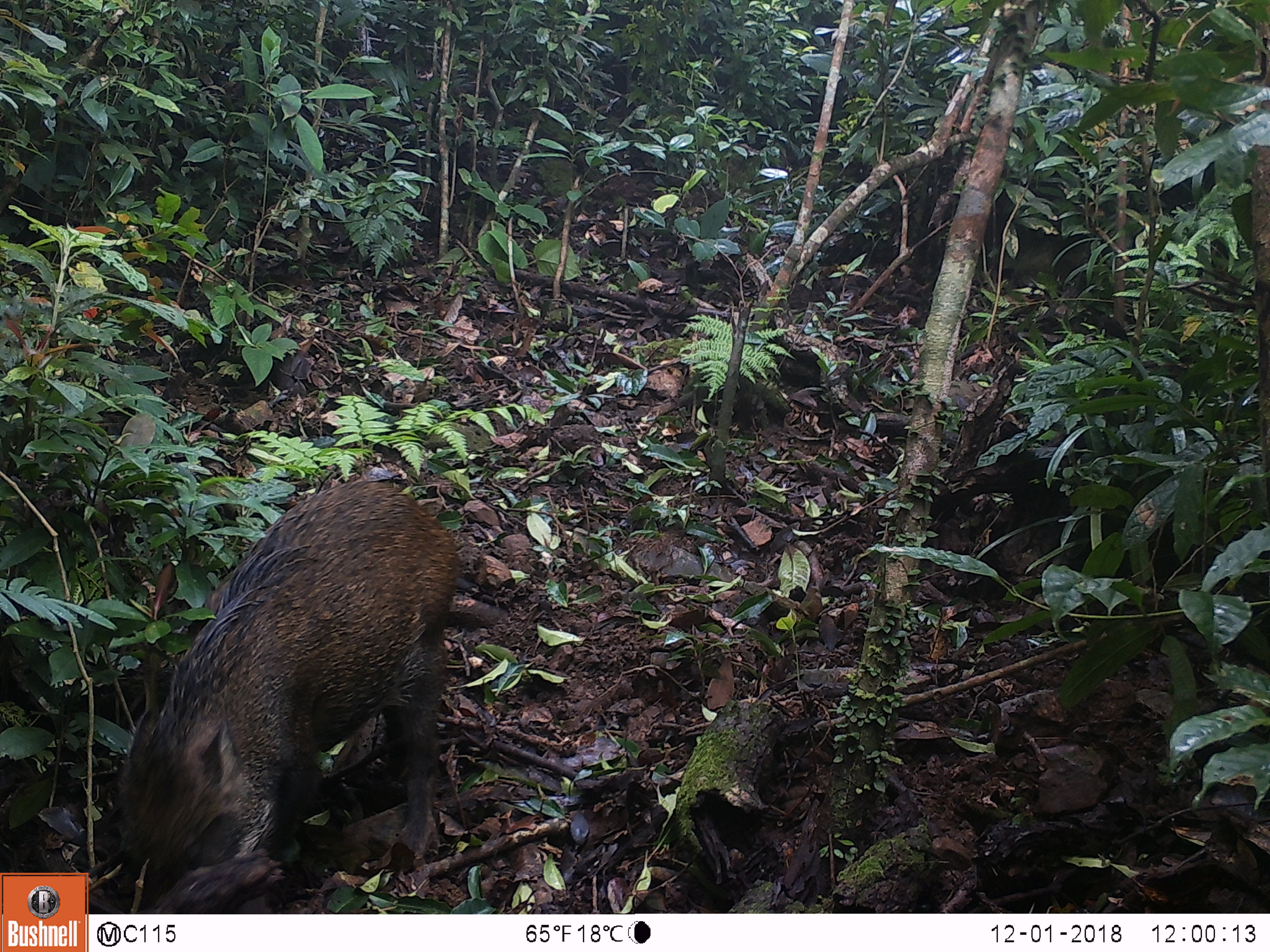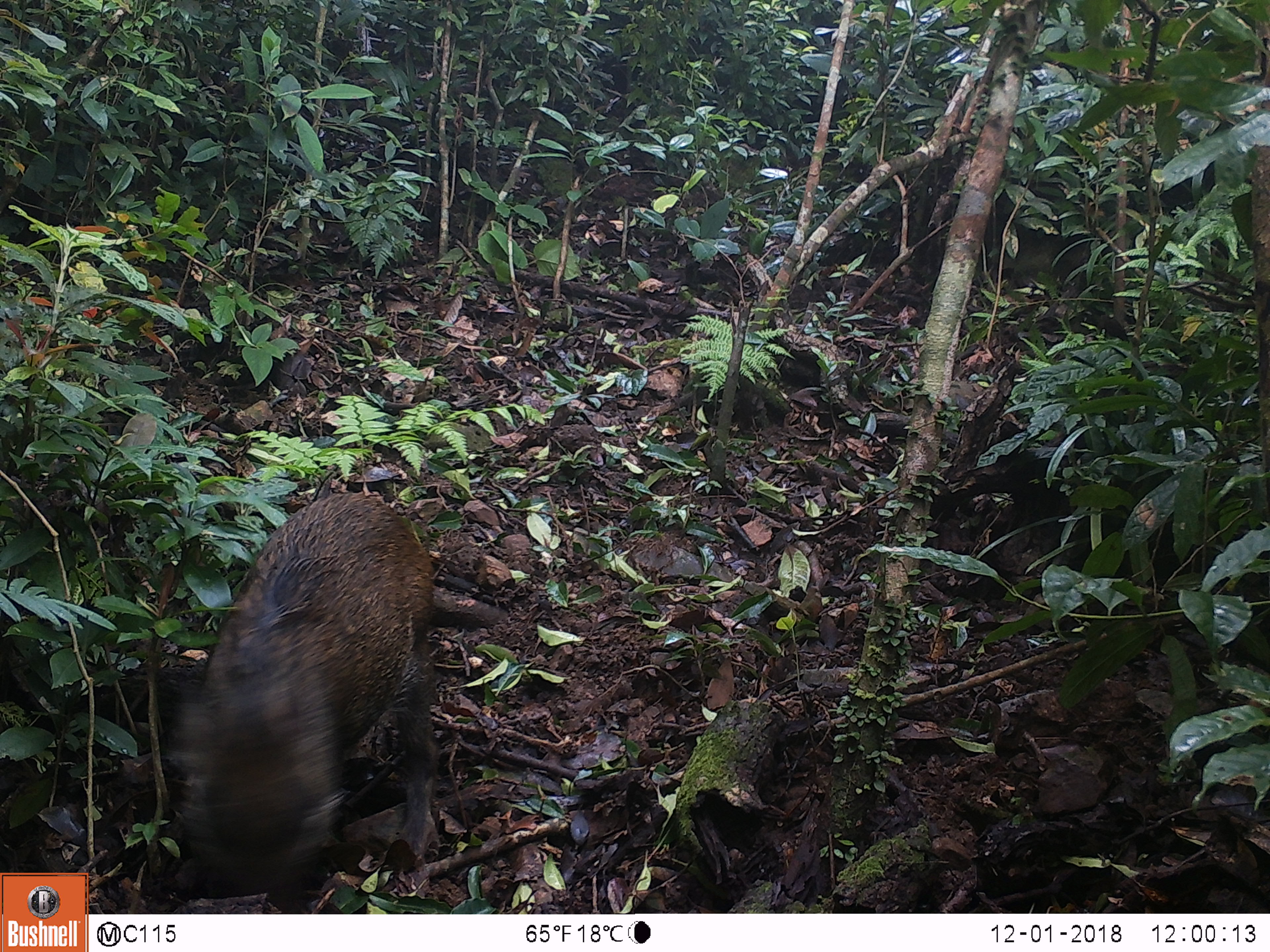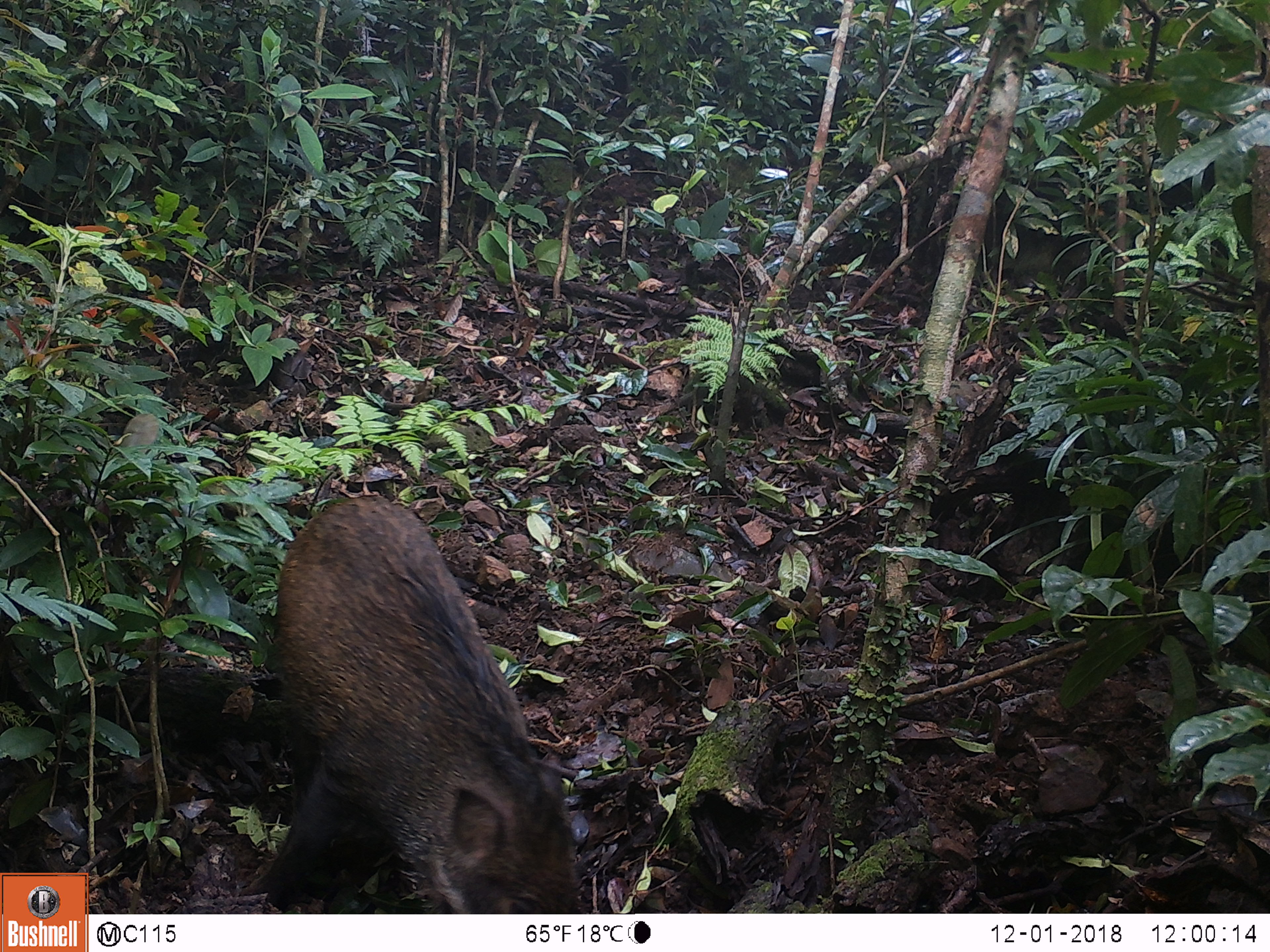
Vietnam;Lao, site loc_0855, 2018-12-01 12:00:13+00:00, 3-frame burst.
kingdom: Animalia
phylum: Chordata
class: Mammalia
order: Artiodactyla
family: Suidae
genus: Sus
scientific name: Sus scrofa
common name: eurasian wild pig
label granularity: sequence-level